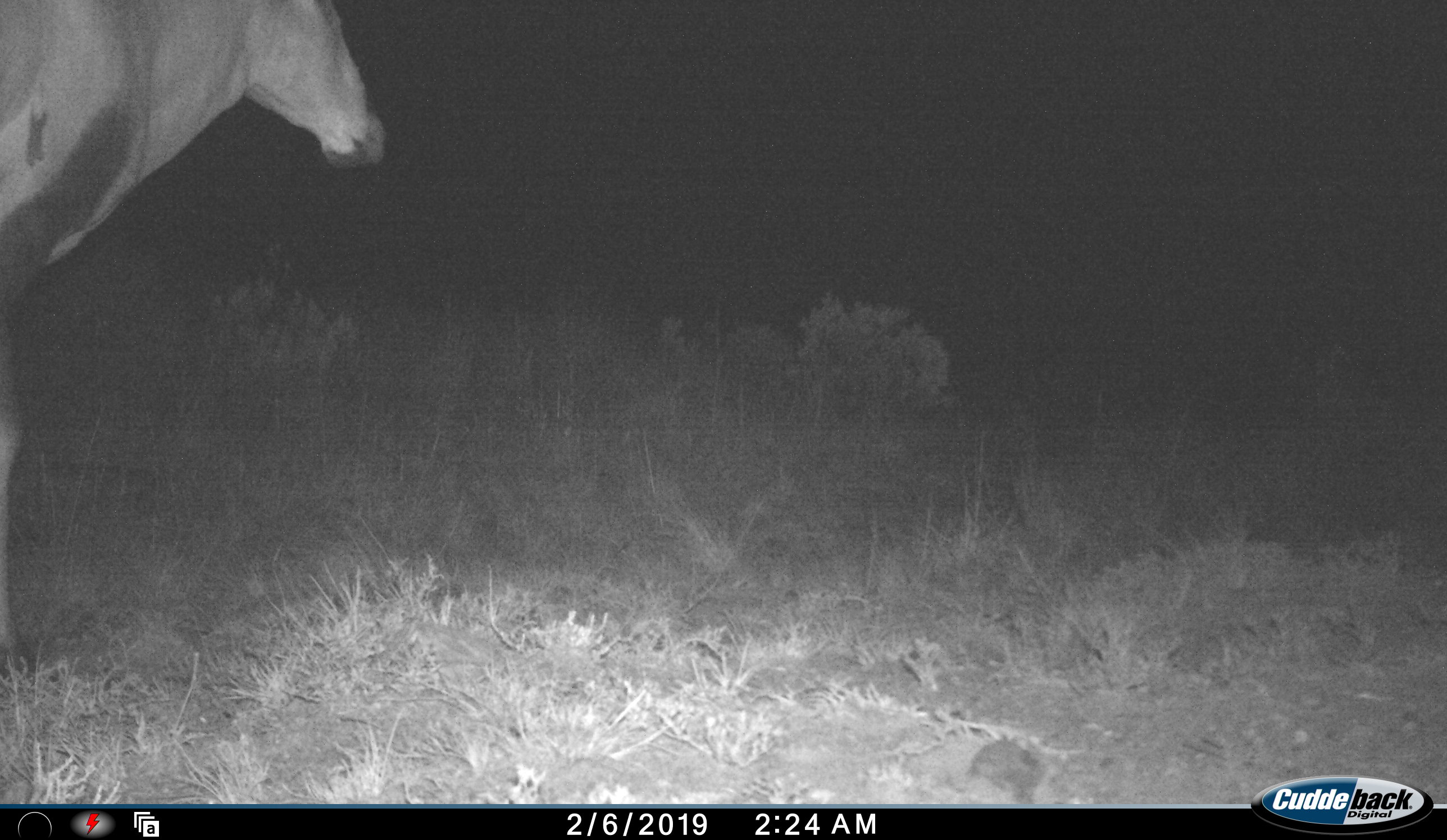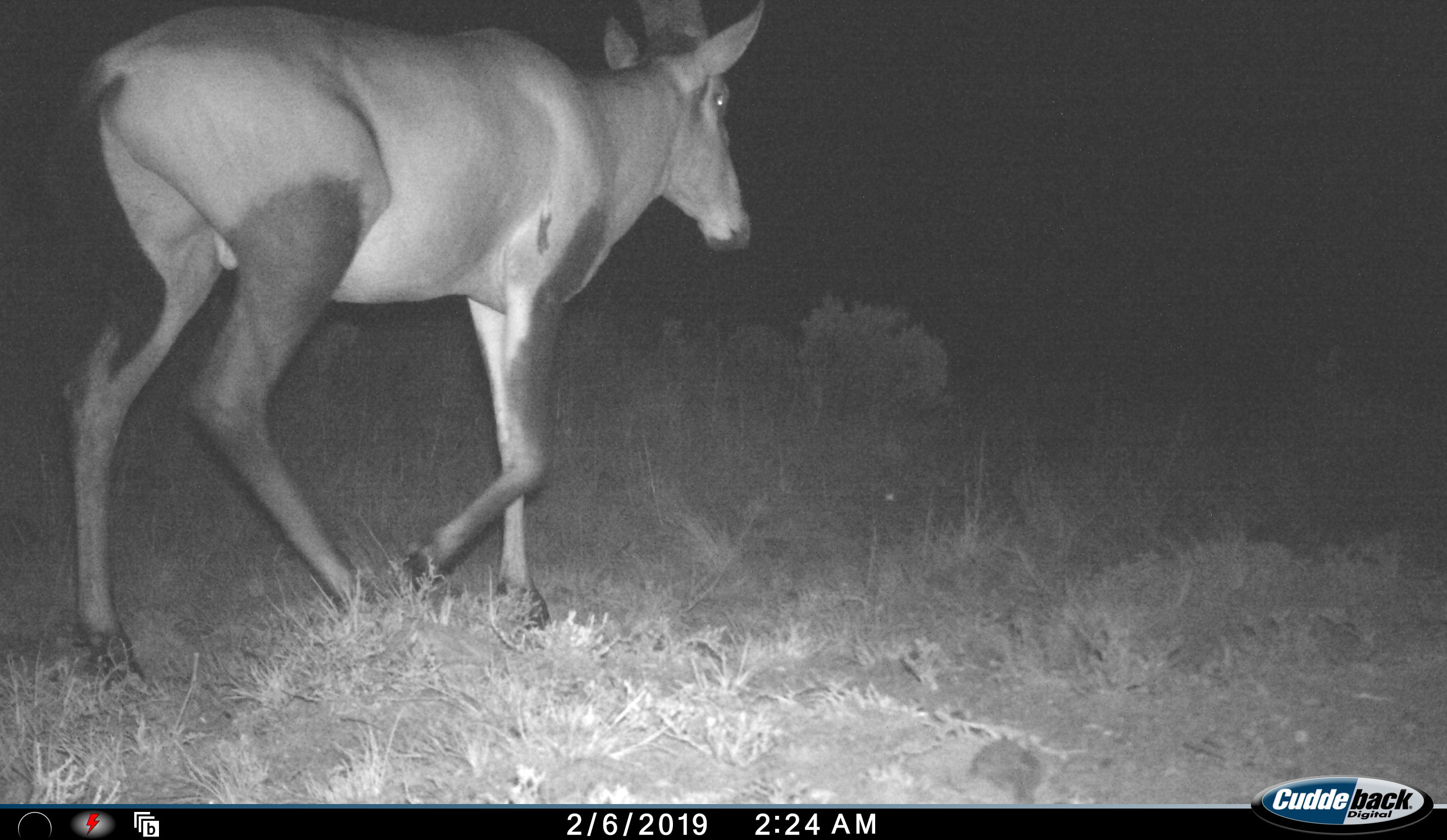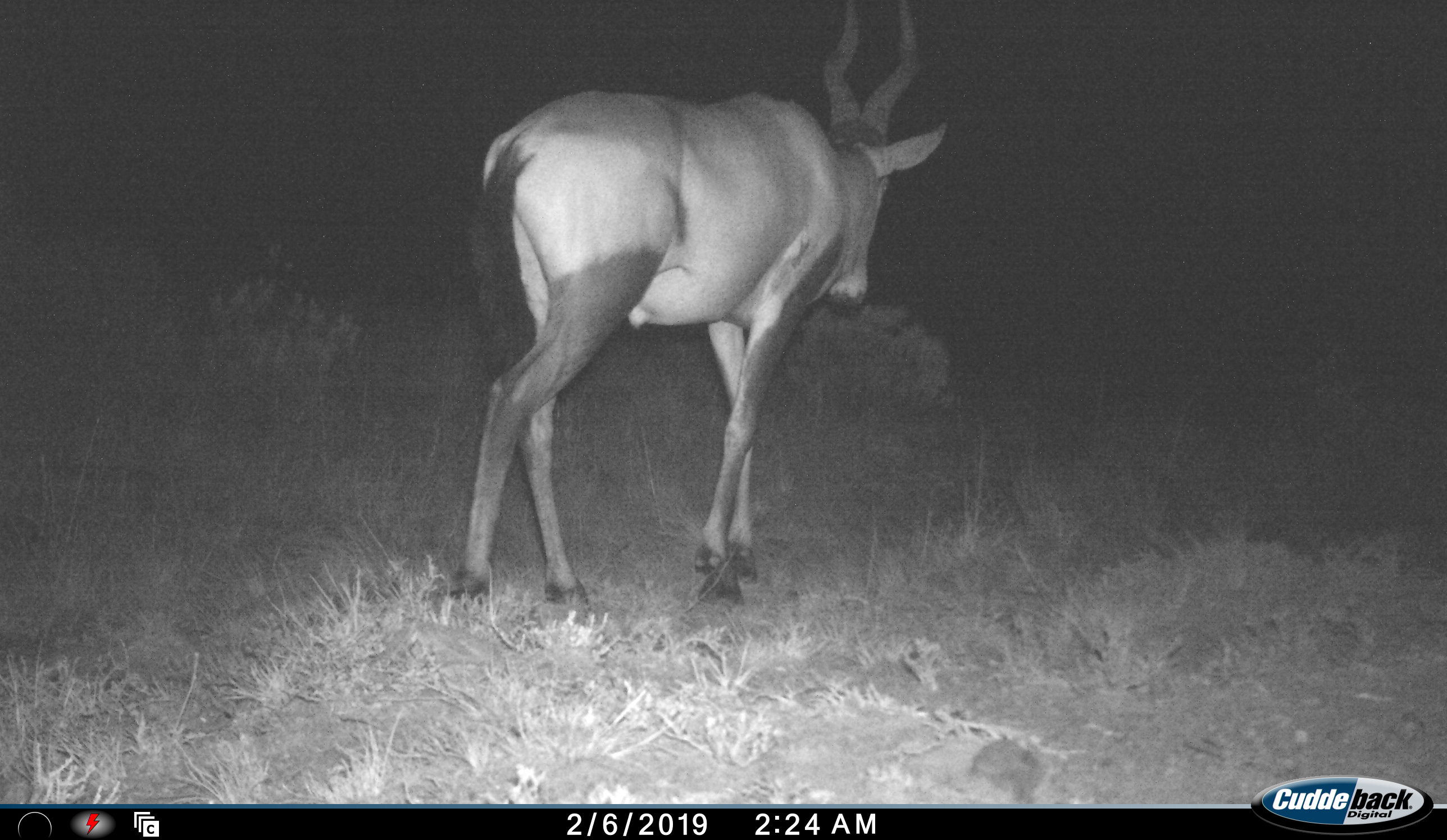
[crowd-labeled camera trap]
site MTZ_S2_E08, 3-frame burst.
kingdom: Animalia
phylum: Chordata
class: Mammalia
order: Artiodactyla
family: Bovidae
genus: Alcelaphus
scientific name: Alcelaphus buselaphus caama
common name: red hartebeest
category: hartebeestred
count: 1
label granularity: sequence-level